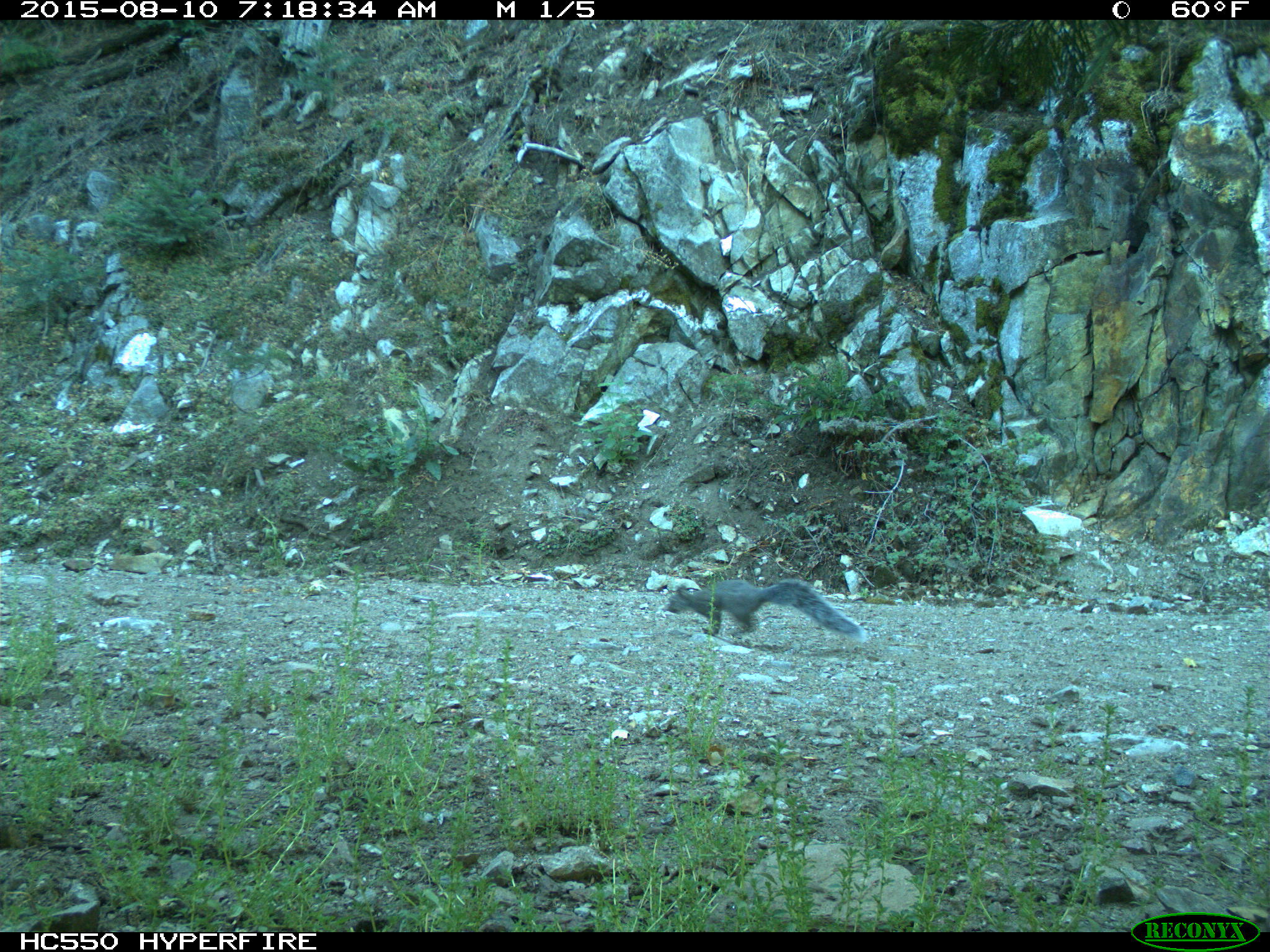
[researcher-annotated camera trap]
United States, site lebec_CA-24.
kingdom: Animalia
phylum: Chordata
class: Mammalia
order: Rodentia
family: Sciuridae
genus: Sciurus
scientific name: Sciurus carolinensis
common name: eastern gray squirrel